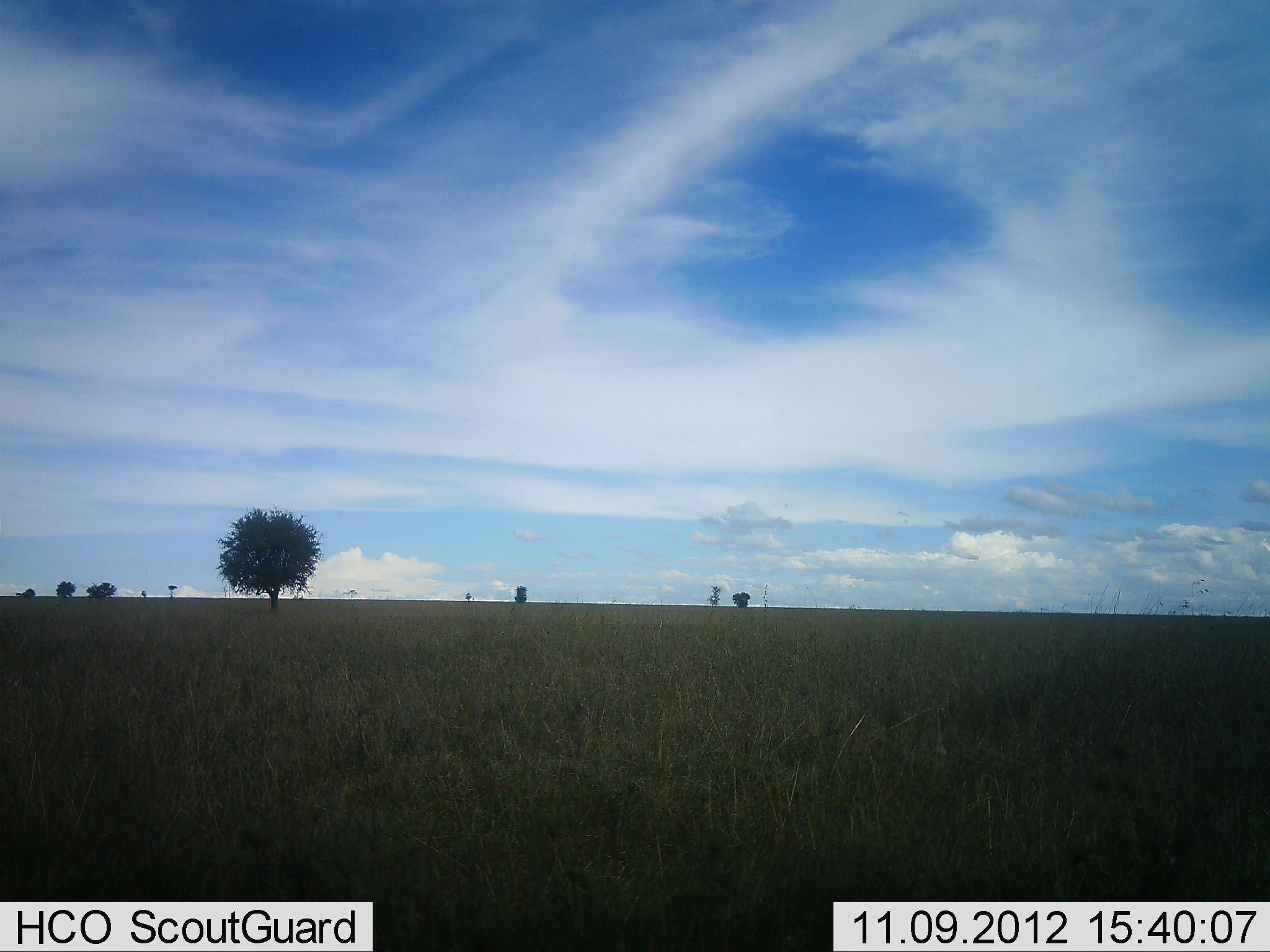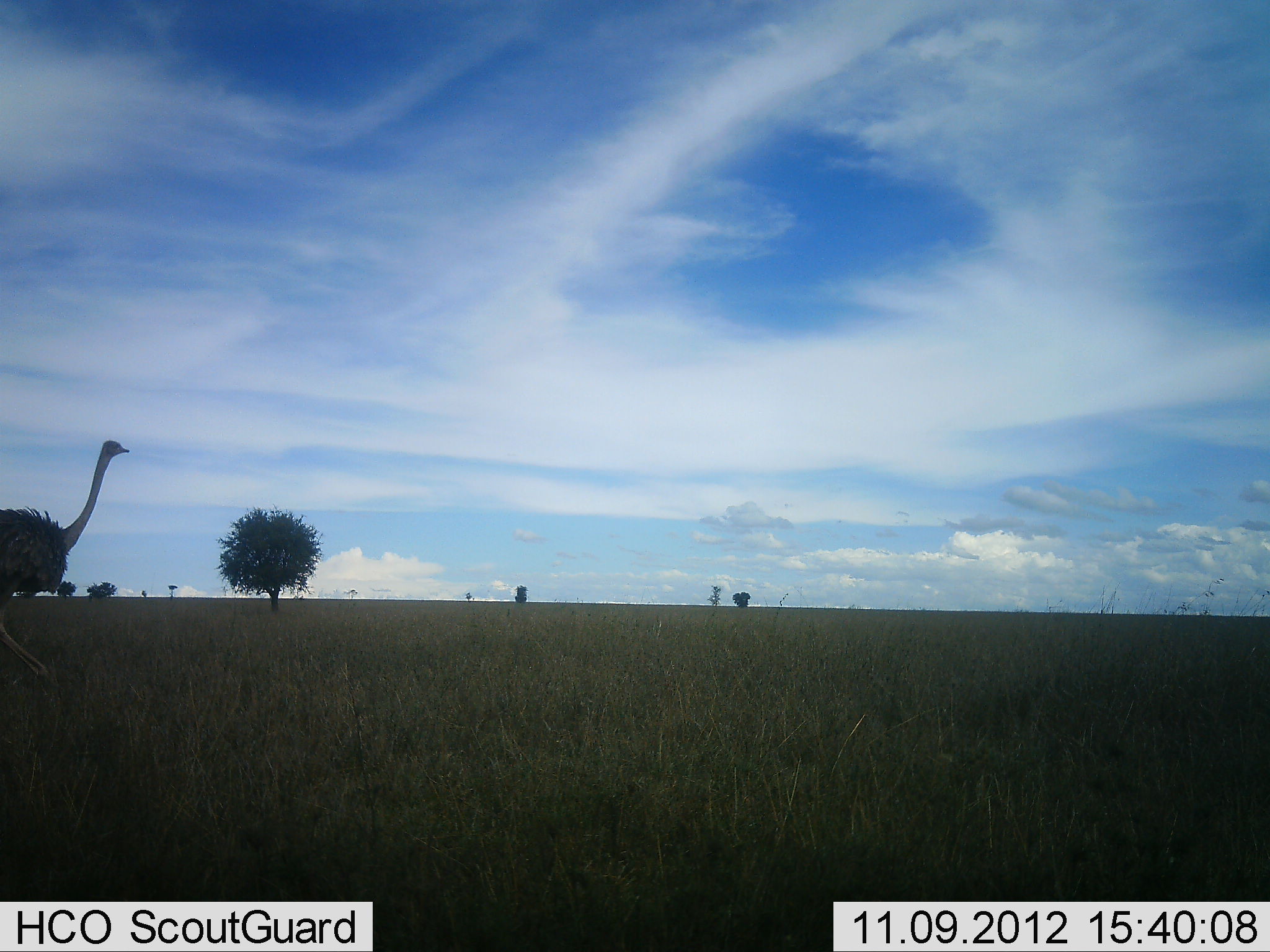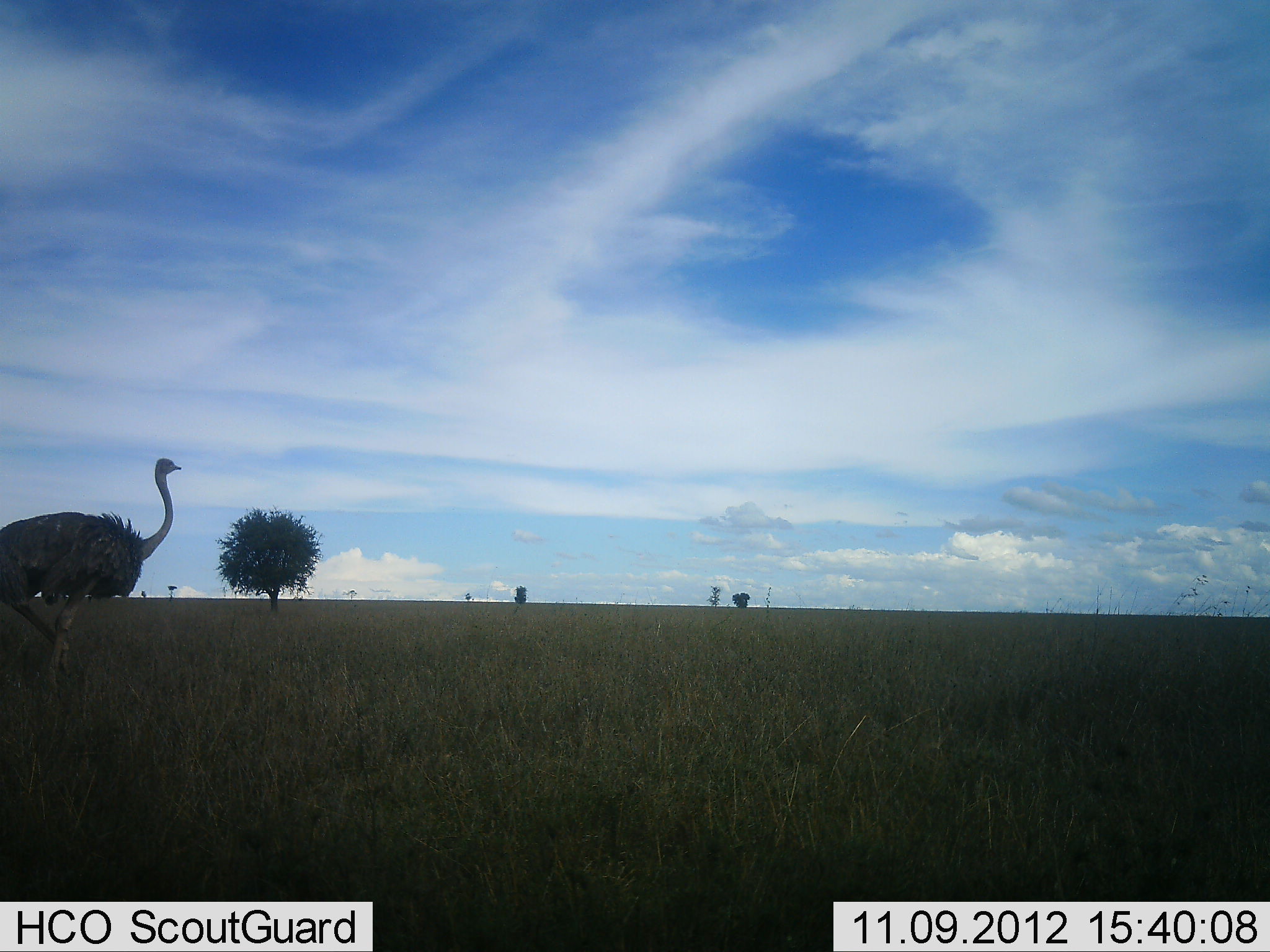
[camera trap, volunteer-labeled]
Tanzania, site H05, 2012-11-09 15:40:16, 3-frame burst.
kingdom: Animalia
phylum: Chordata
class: Aves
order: Struthioniformes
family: Struthionidae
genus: Struthio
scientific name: Struthio camelus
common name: ostrich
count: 1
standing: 10%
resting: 0%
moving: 90%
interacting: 0%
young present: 0%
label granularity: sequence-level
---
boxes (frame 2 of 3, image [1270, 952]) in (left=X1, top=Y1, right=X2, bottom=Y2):
animal: (left=0, top=441, right=130, bottom=694)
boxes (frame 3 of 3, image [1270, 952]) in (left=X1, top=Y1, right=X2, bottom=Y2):
animal: (left=0, top=457, right=183, bottom=697)